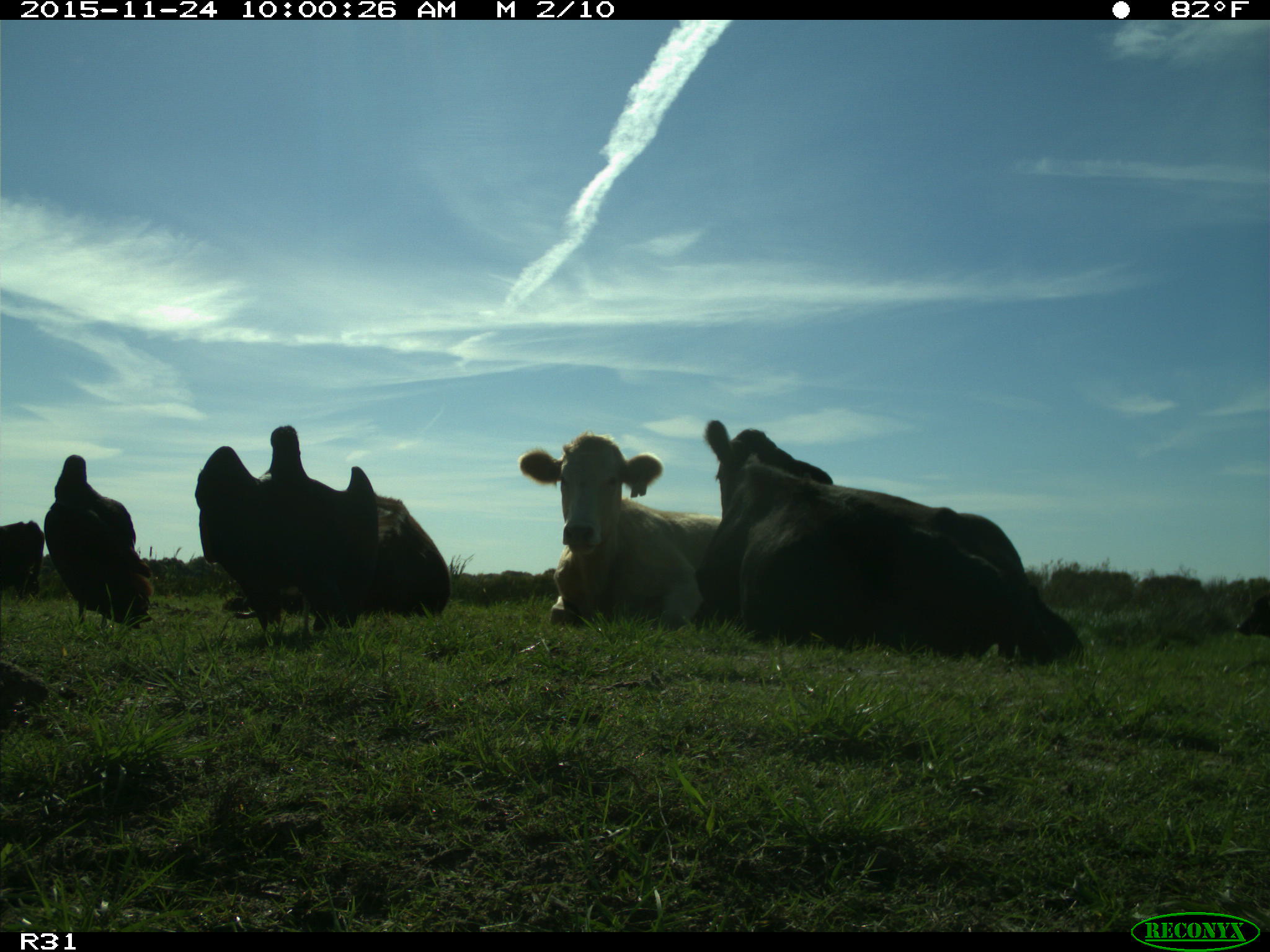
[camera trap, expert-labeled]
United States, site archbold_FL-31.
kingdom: Animalia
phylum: Chordata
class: Mammalia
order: Artiodactyla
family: Bovidae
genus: Bos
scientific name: Bos taurus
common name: domestic cow